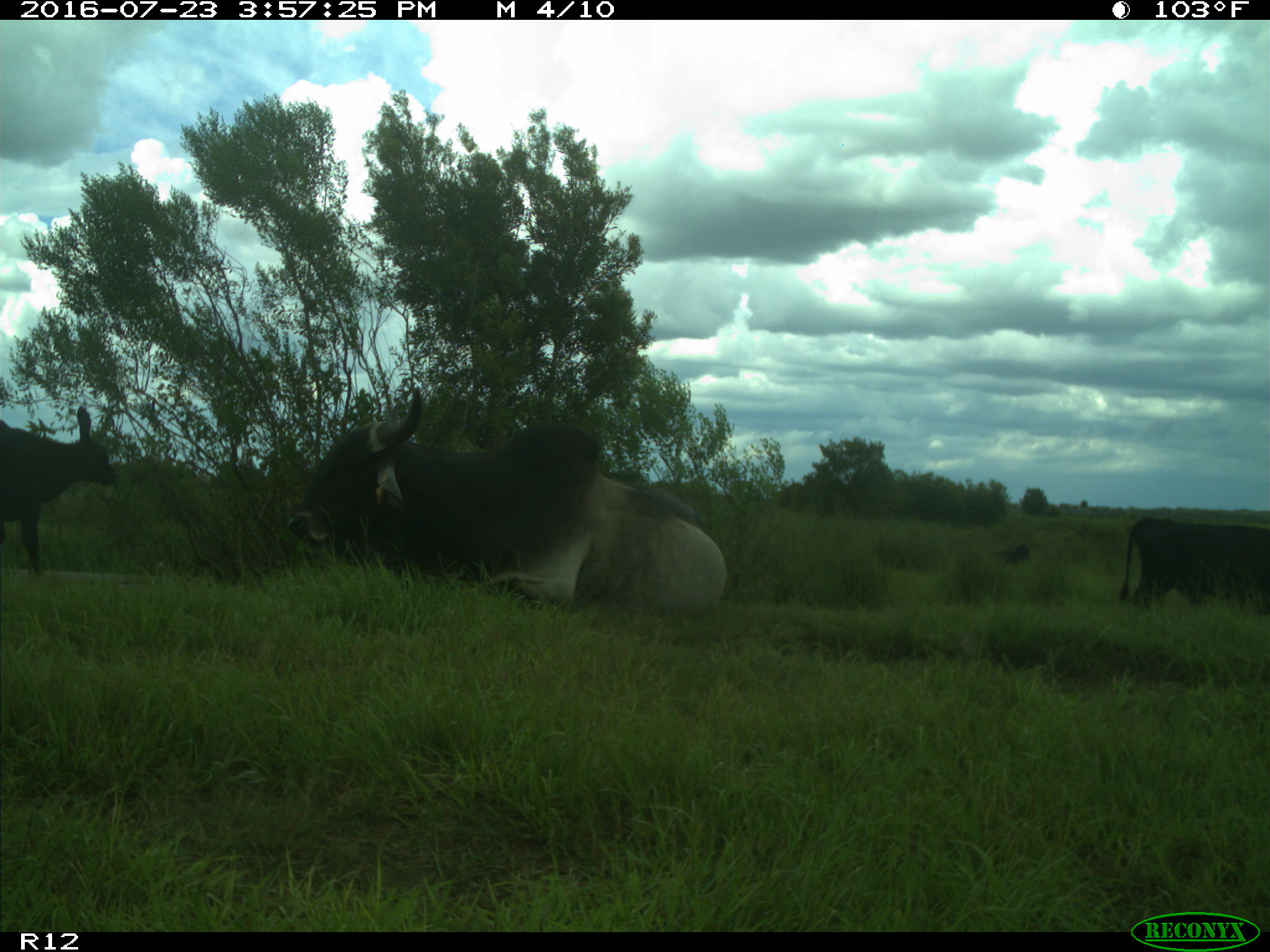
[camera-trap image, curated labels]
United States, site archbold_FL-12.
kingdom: Animalia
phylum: Chordata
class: Mammalia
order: Artiodactyla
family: Bovidae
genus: Bos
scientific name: Bos taurus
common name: domestic cow